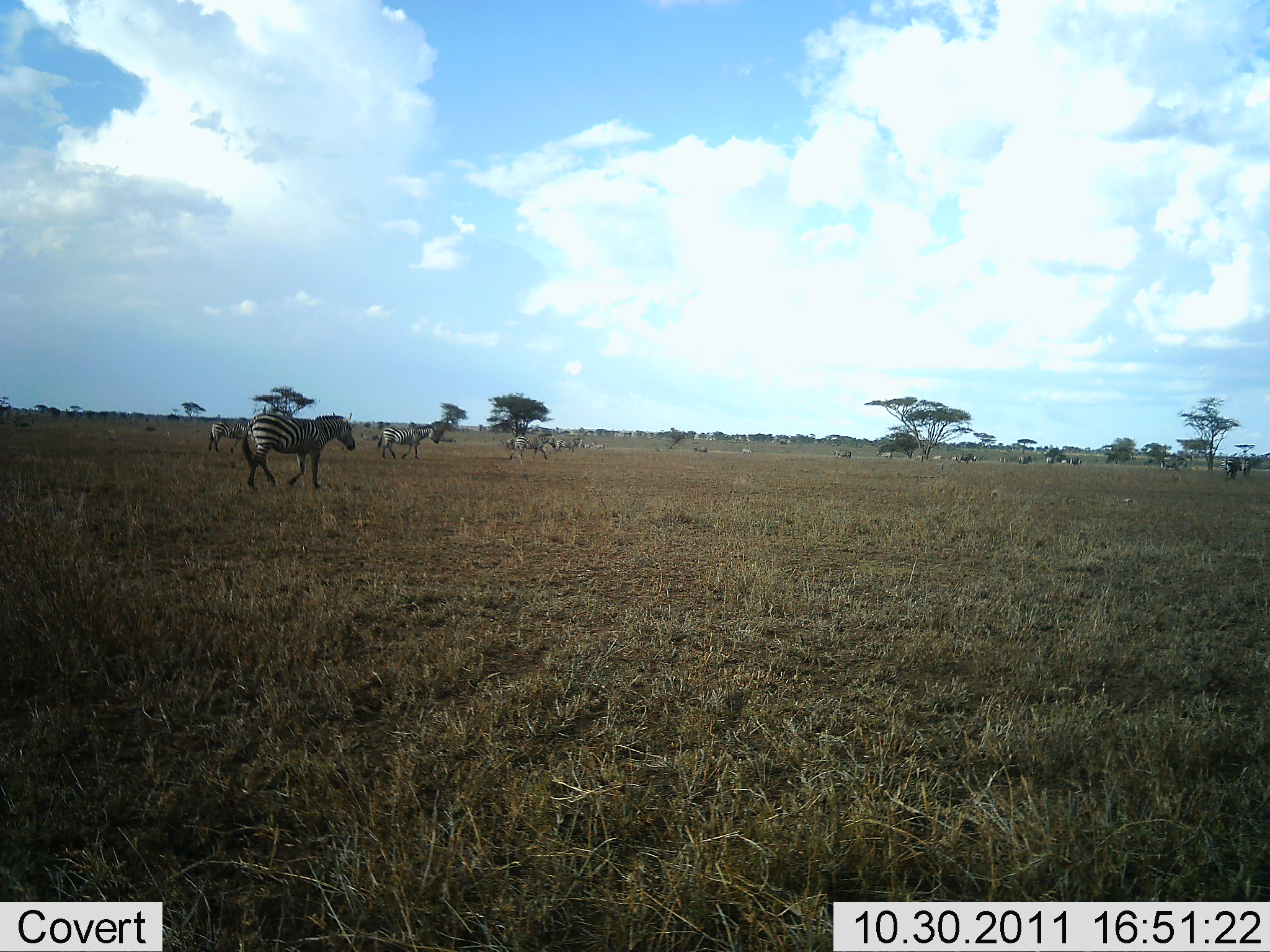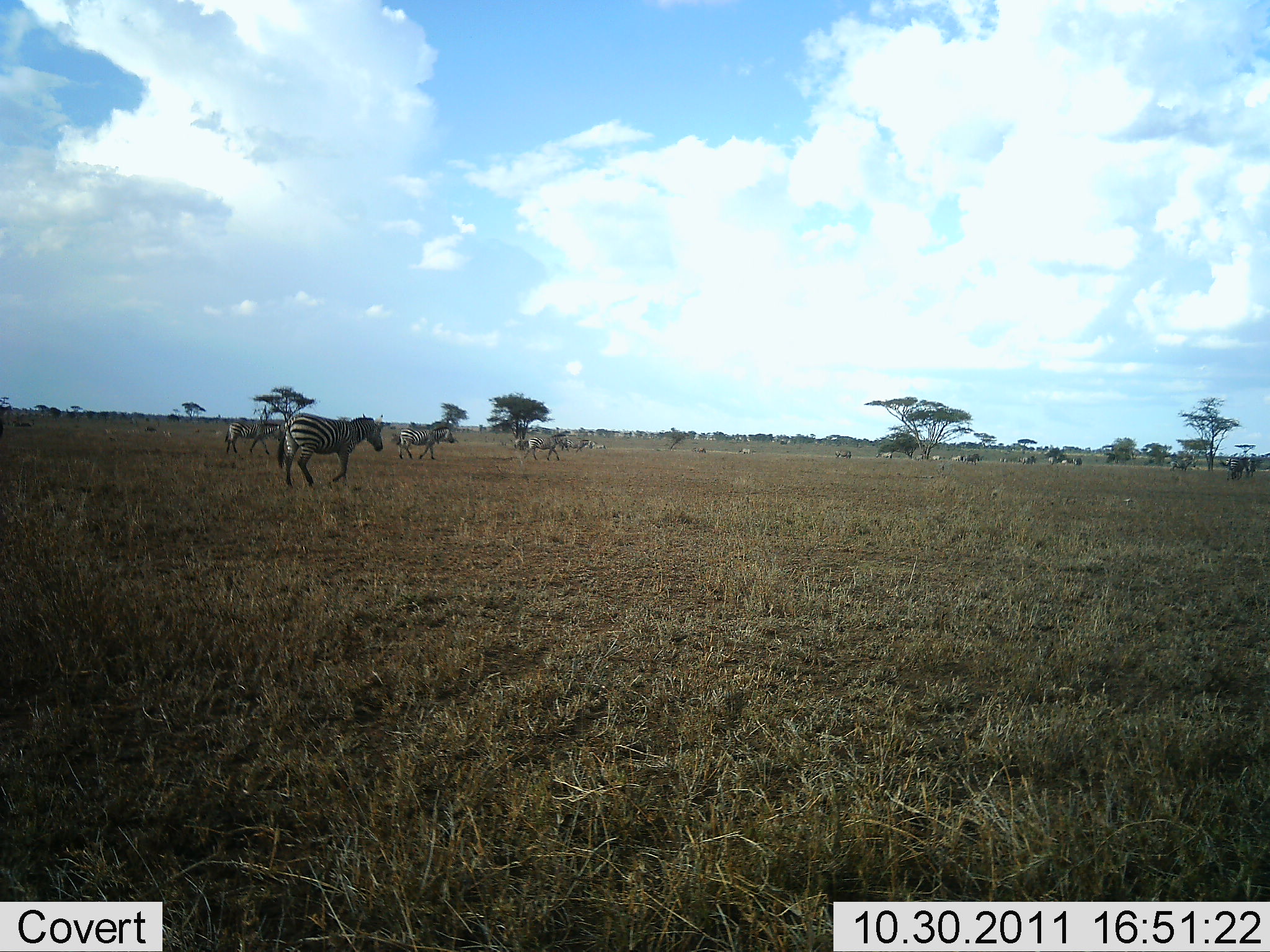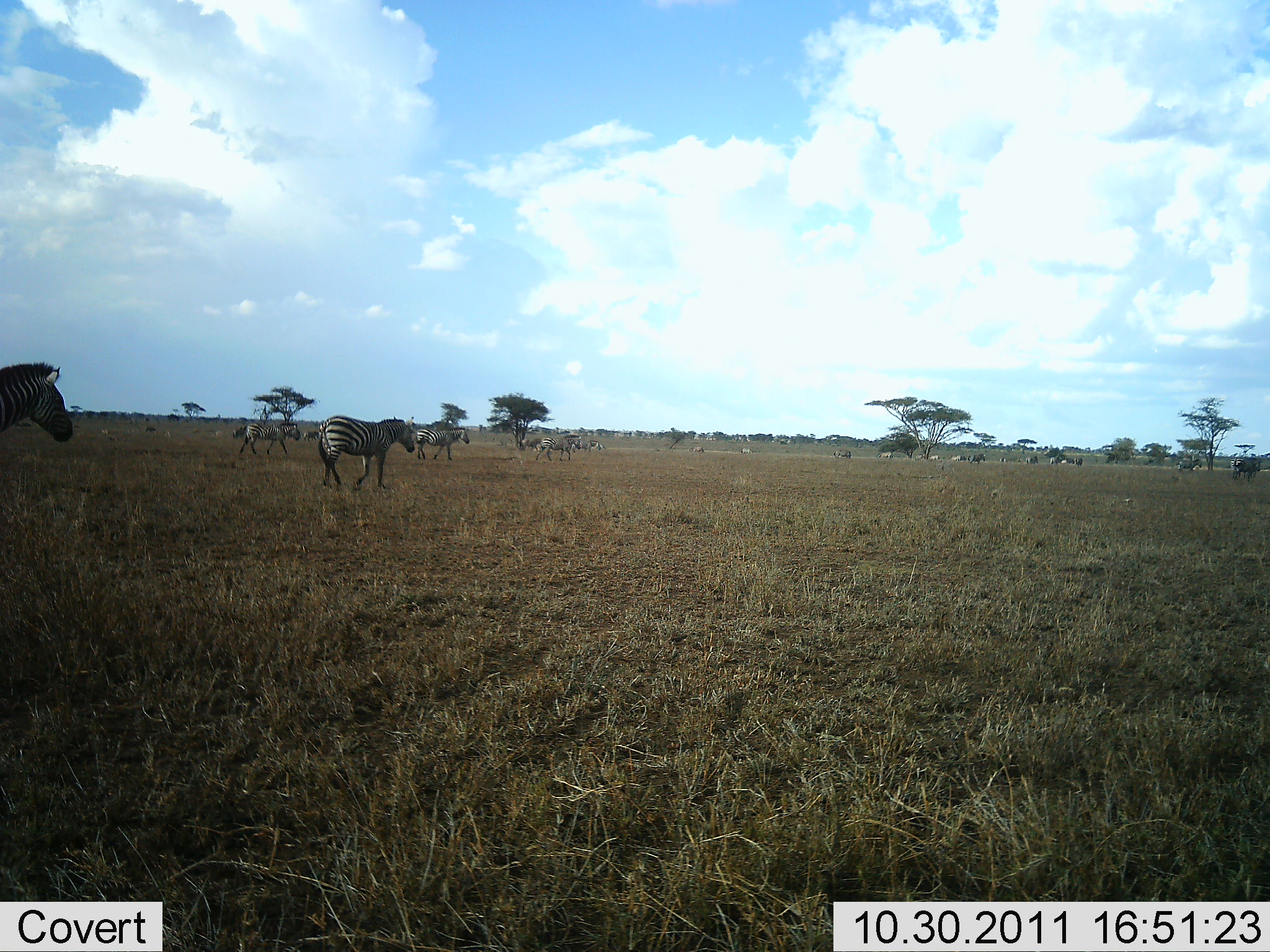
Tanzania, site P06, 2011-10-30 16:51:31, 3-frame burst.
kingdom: Animalia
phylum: Chordata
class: Mammalia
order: Perissodactyla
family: Equidae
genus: Equus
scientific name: Equus quagga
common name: plains zebra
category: zebra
Zebra (plains zebra) (Equus quagga), count 11-50. Behavior (volunteer vote fractions): standing 8%, resting 0%, moving 100%, interacting 0%. Young present (vote fraction): 0%. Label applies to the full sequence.